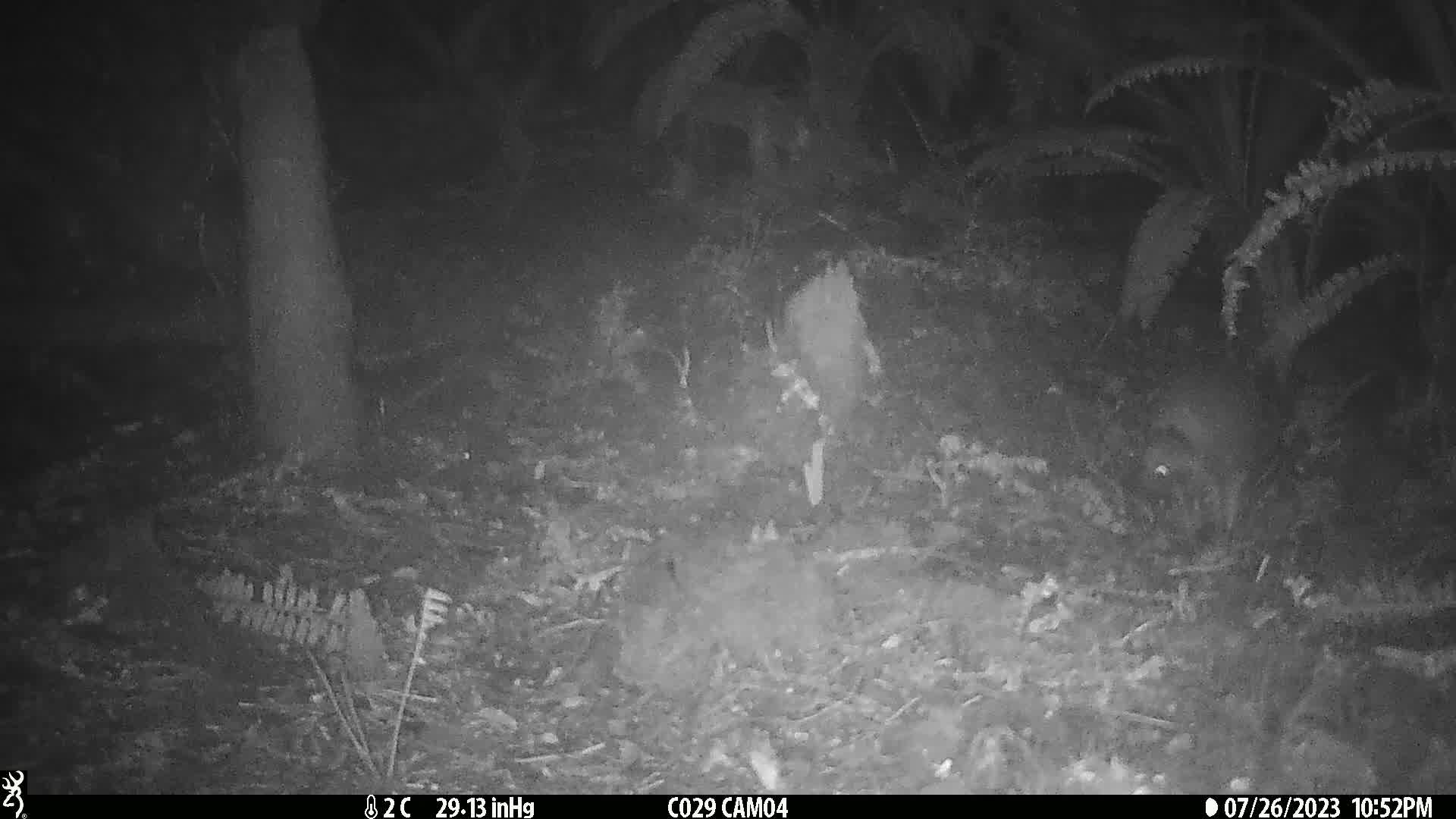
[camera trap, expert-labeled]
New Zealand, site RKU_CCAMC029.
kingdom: Animalia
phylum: Chordata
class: Aves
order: Apterygiformes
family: Apterygidae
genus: Apteryx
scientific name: Apteryx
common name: kiwi